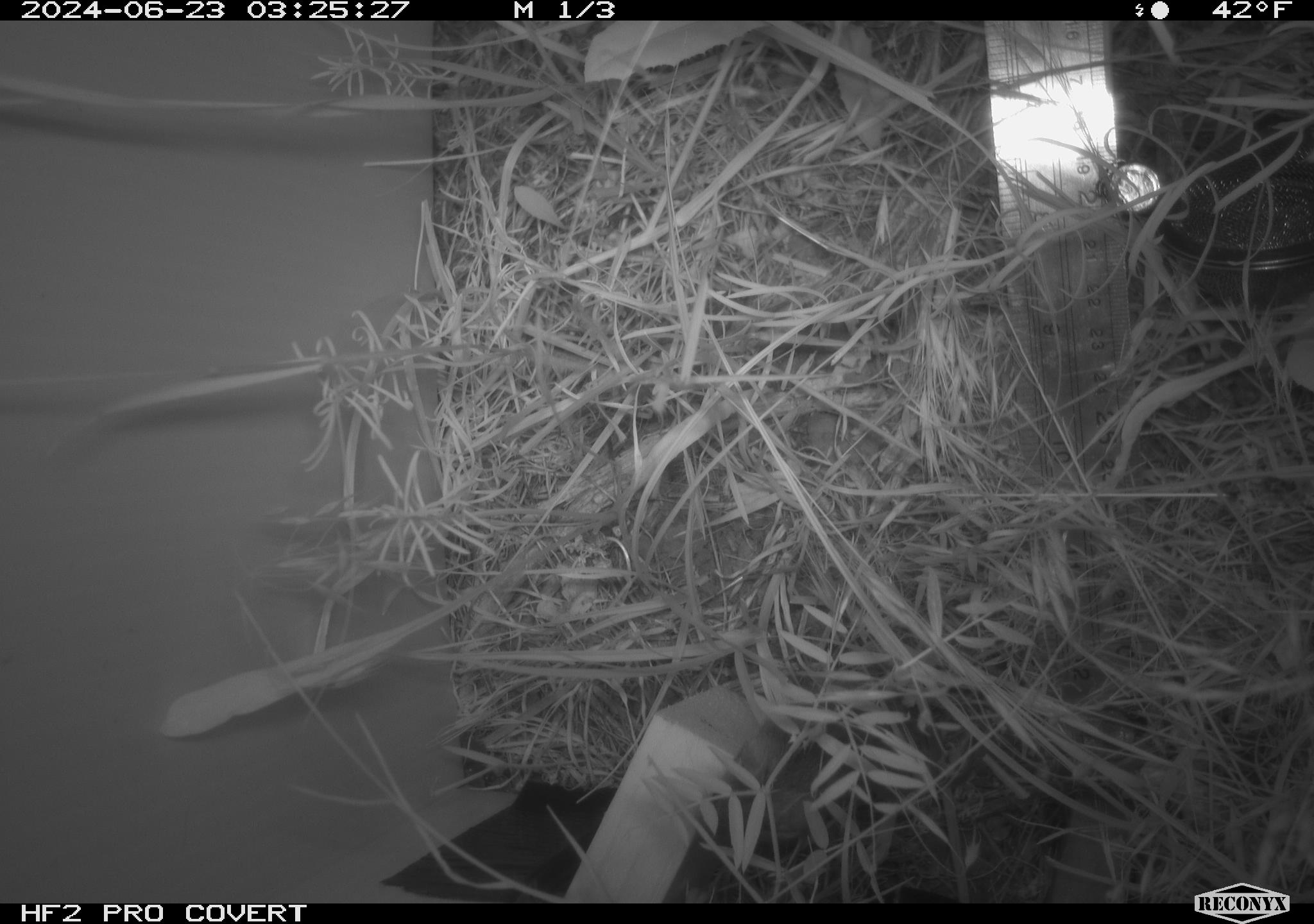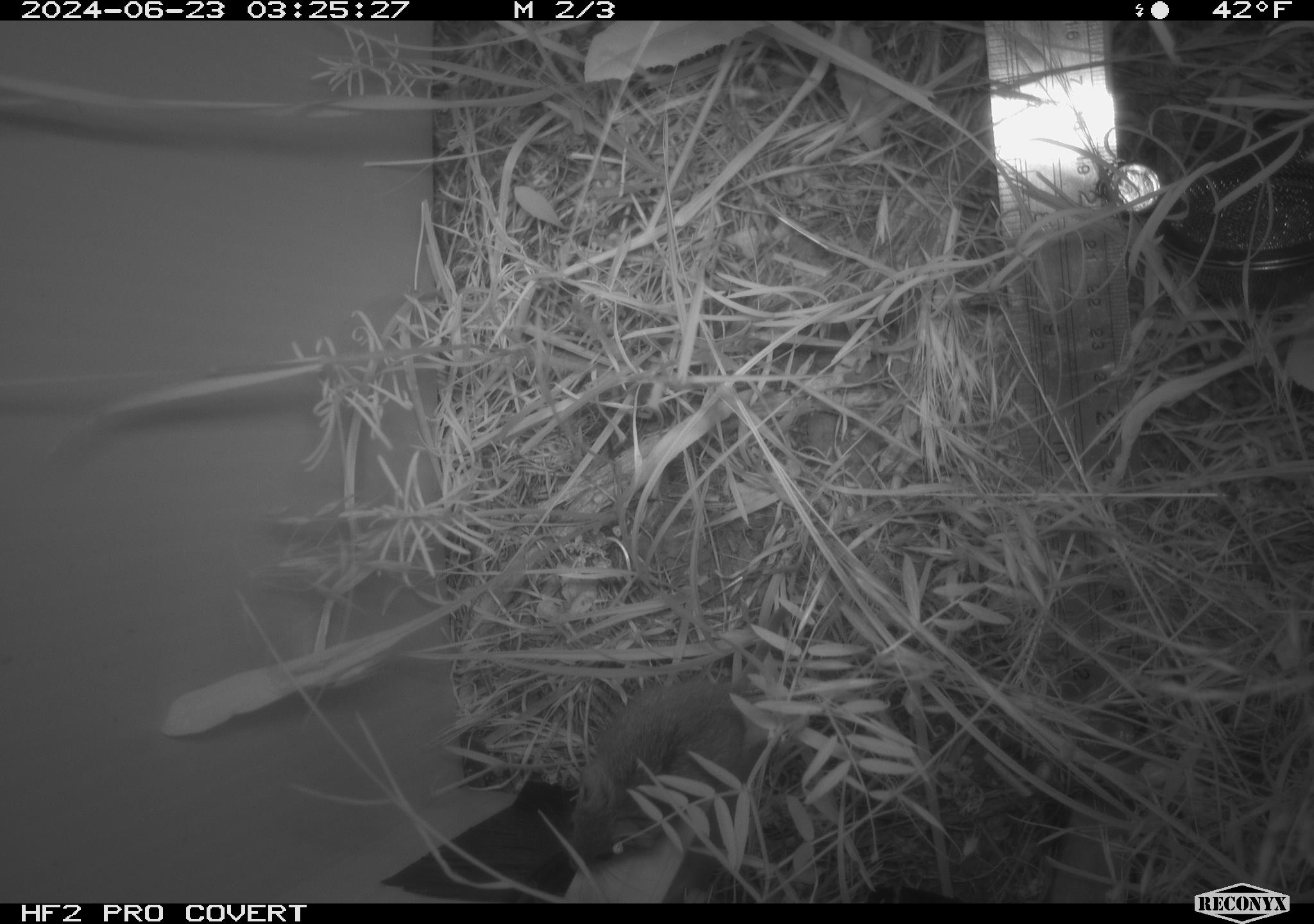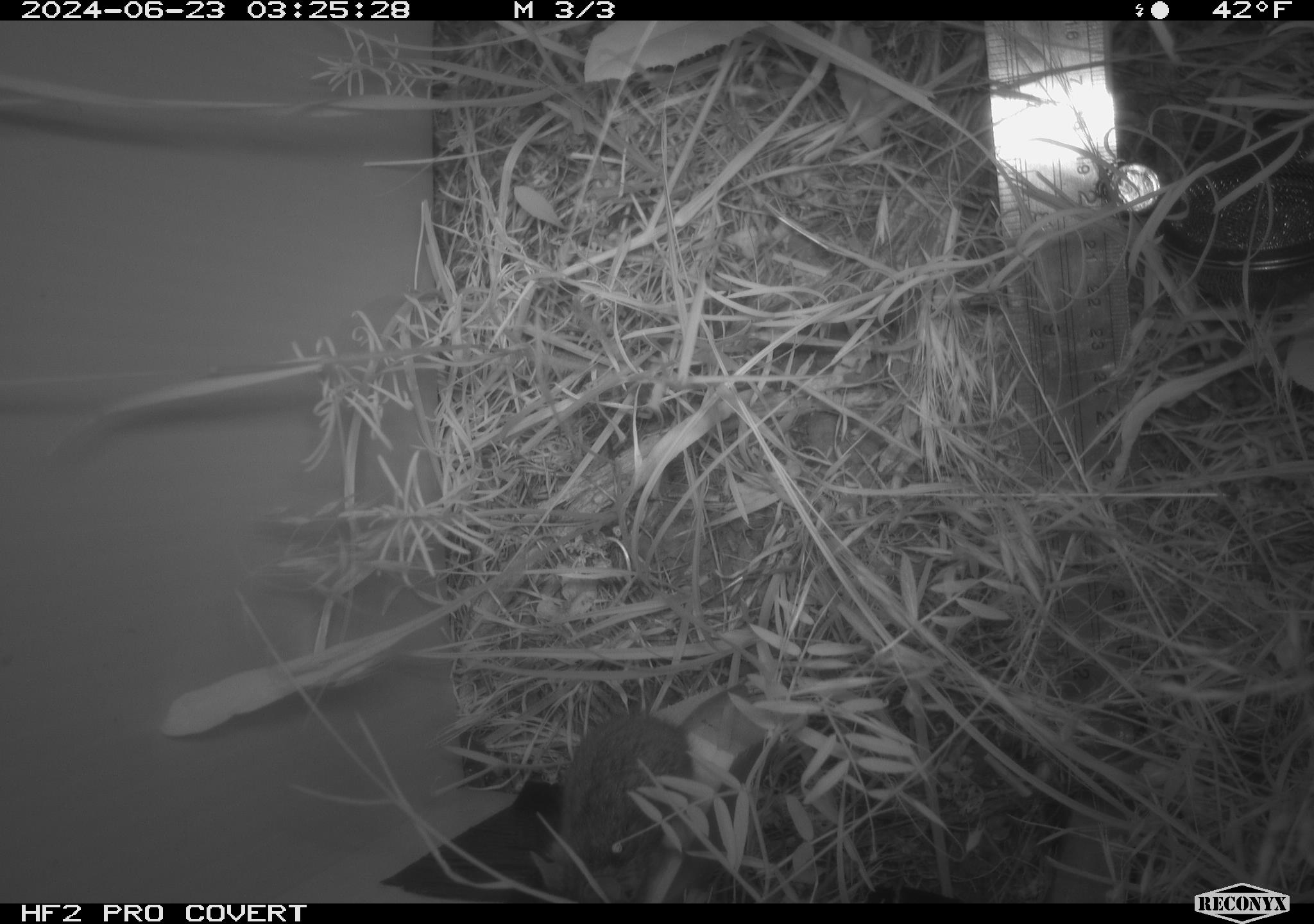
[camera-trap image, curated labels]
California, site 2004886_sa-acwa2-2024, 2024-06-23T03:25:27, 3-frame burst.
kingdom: Animalia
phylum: Chordata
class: Mammalia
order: Rodentia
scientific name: Rodentia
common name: mouse species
Mouse species (Rodentia).